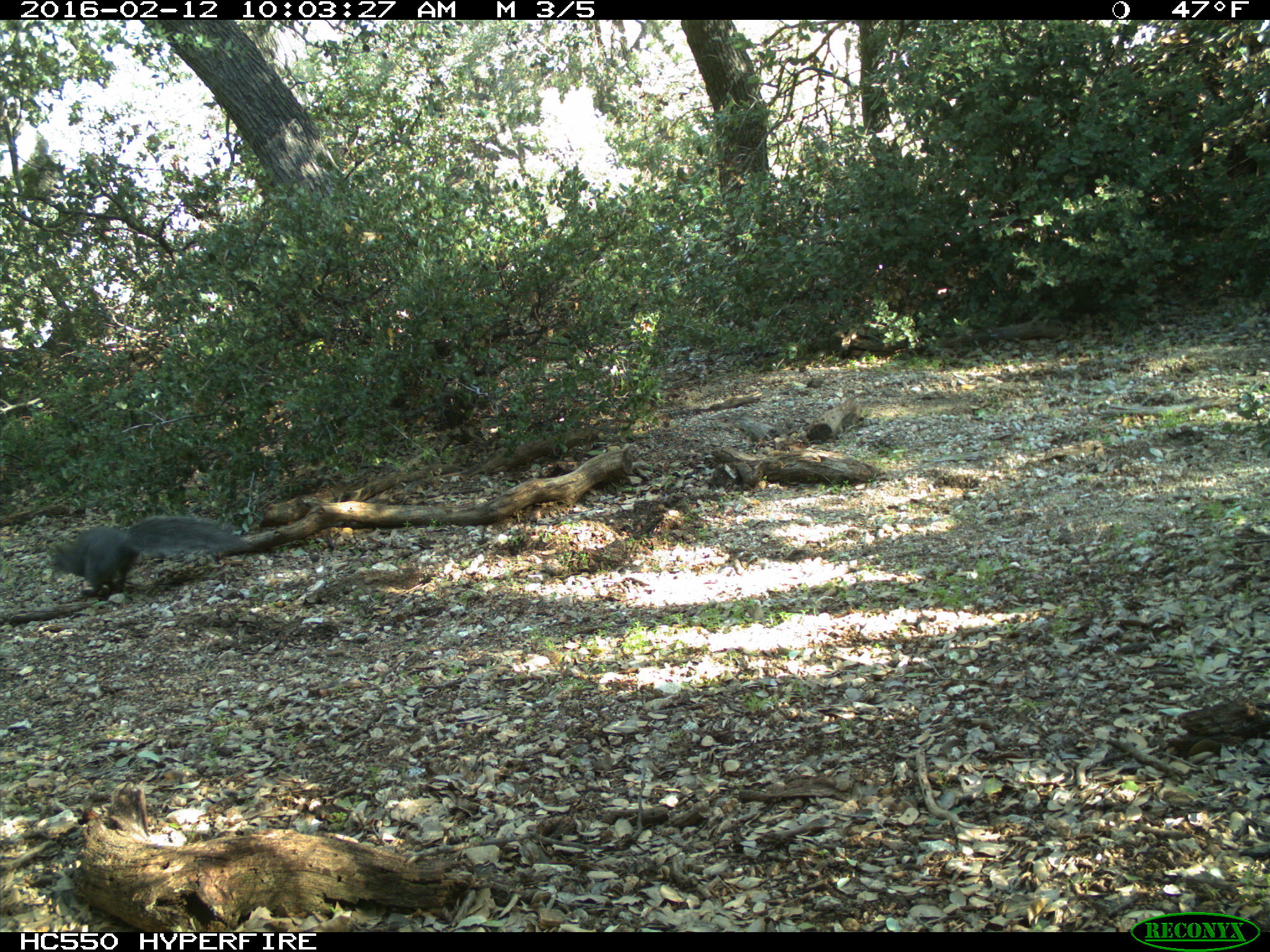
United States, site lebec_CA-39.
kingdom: Animalia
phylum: Chordata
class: Mammalia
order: Rodentia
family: Sciuridae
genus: Sciurus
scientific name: Sciurus carolinensis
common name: eastern gray squirrel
Sciurus carolinensis (eastern gray squirrel).